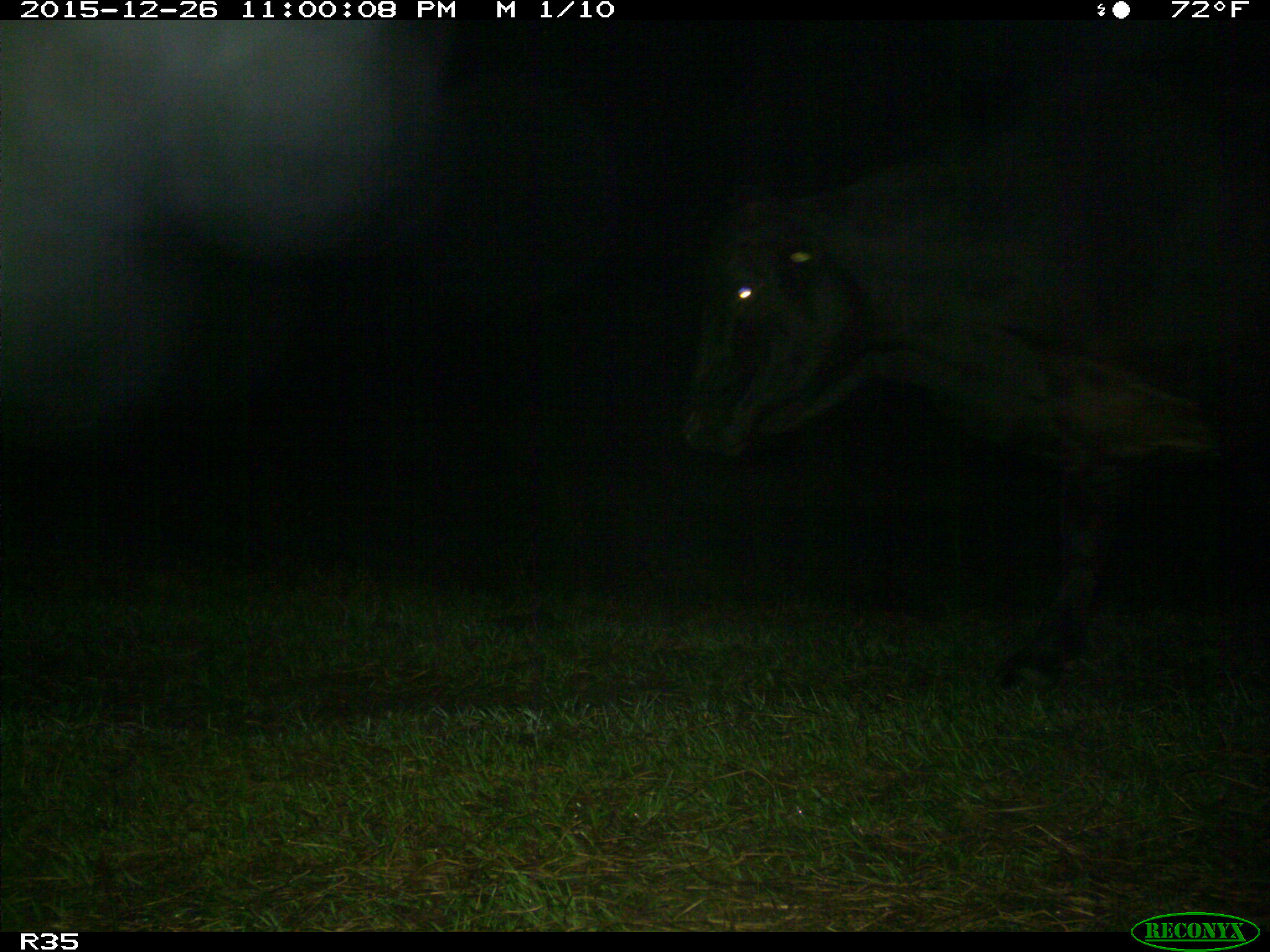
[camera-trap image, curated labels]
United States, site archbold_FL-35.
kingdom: Animalia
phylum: Chordata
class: Mammalia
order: Artiodactyla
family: Bovidae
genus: Bos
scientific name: Bos taurus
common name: domestic cow